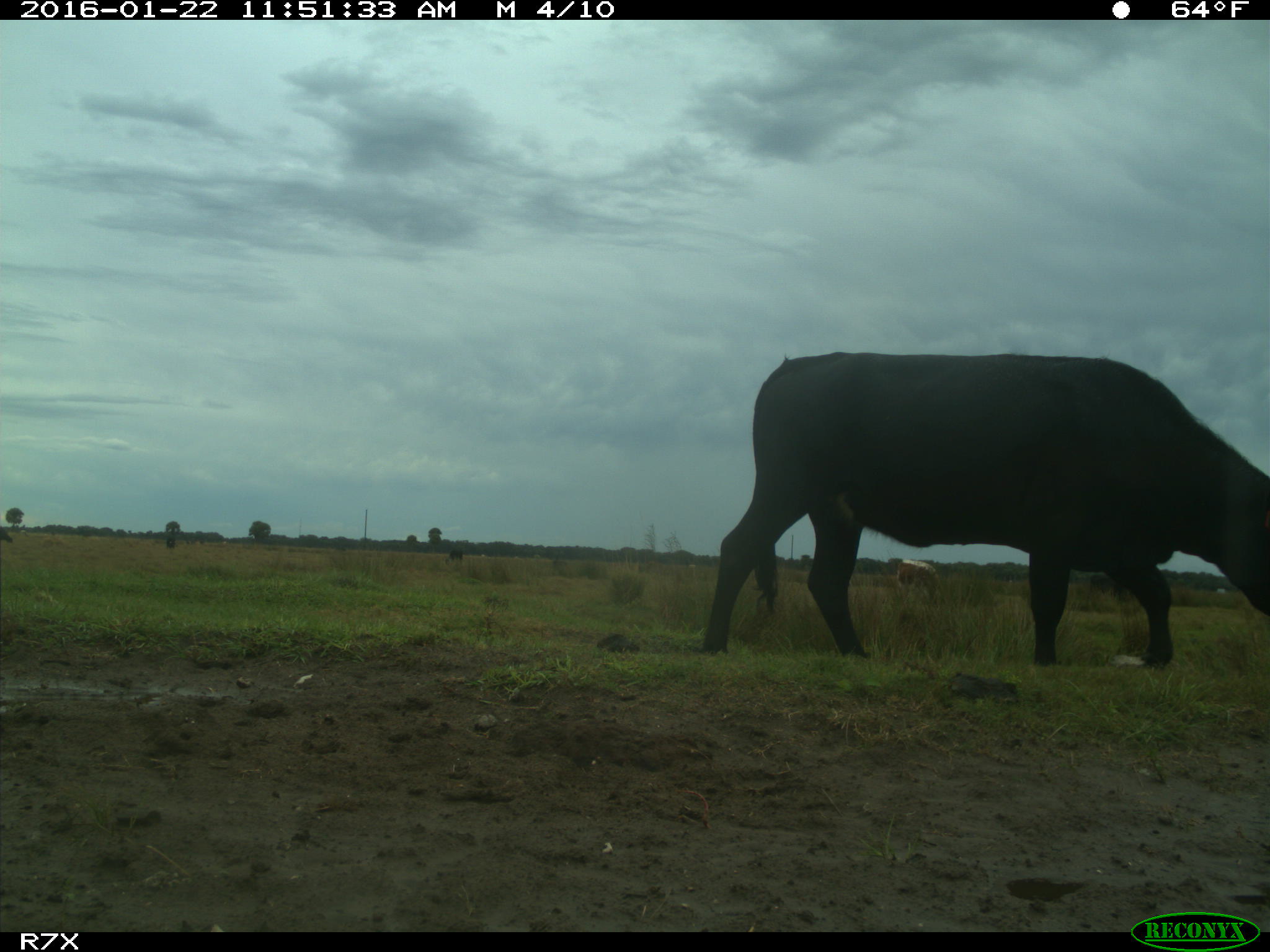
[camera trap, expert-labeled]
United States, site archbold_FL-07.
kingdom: Animalia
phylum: Chordata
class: Mammalia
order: Artiodactyla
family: Bovidae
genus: Bos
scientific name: Bos taurus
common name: domestic cow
Bos taurus (domestic cow).